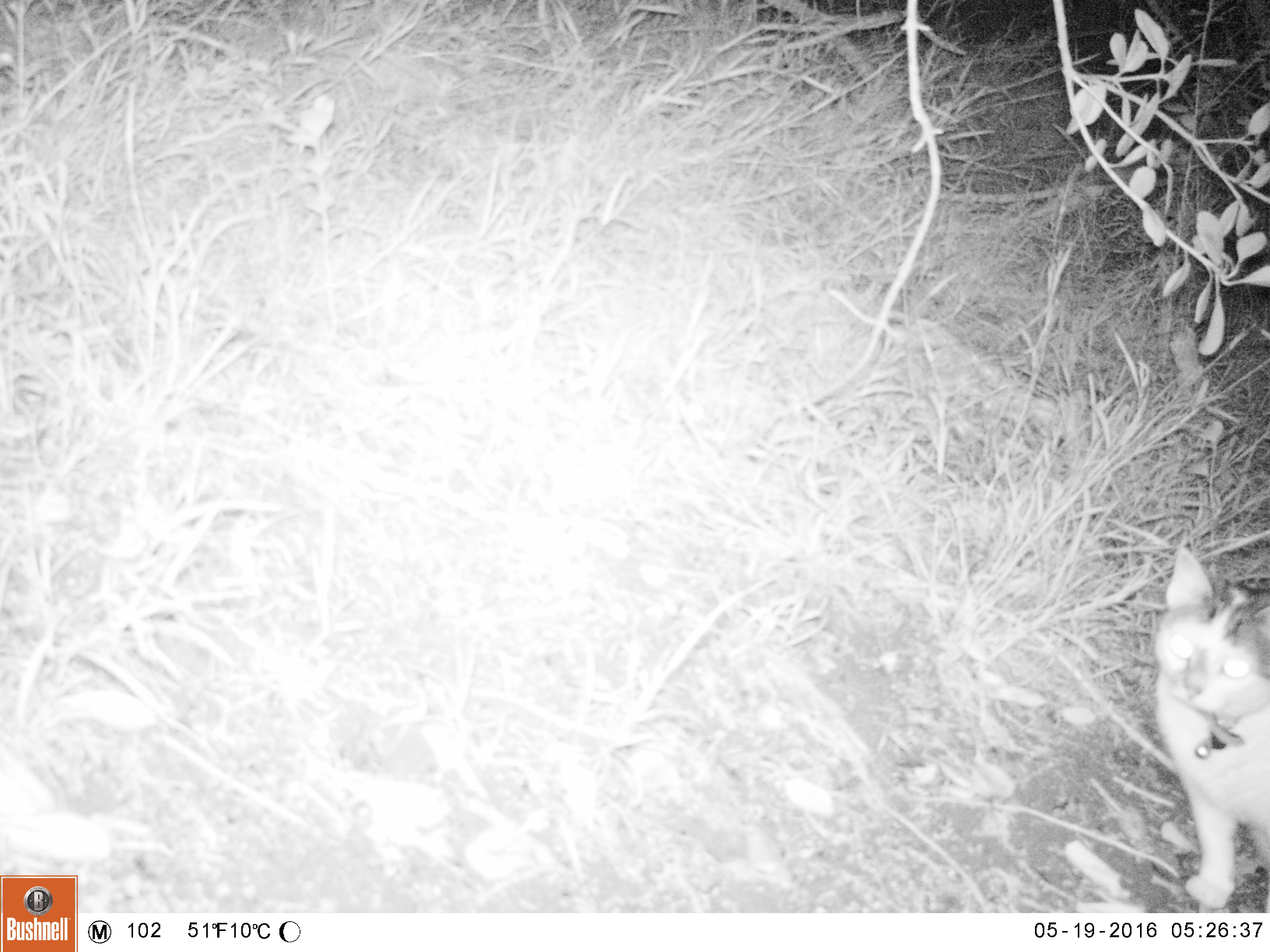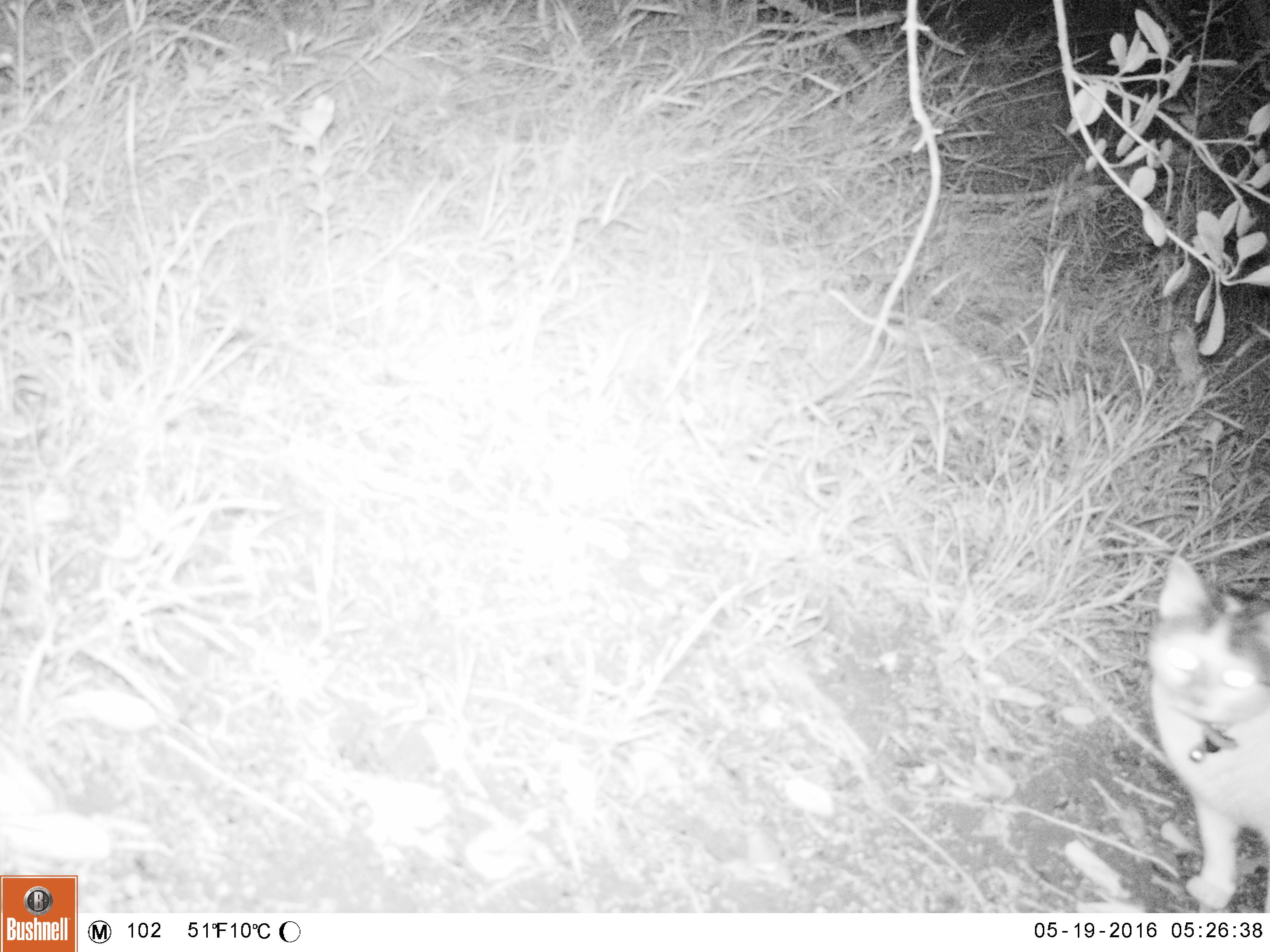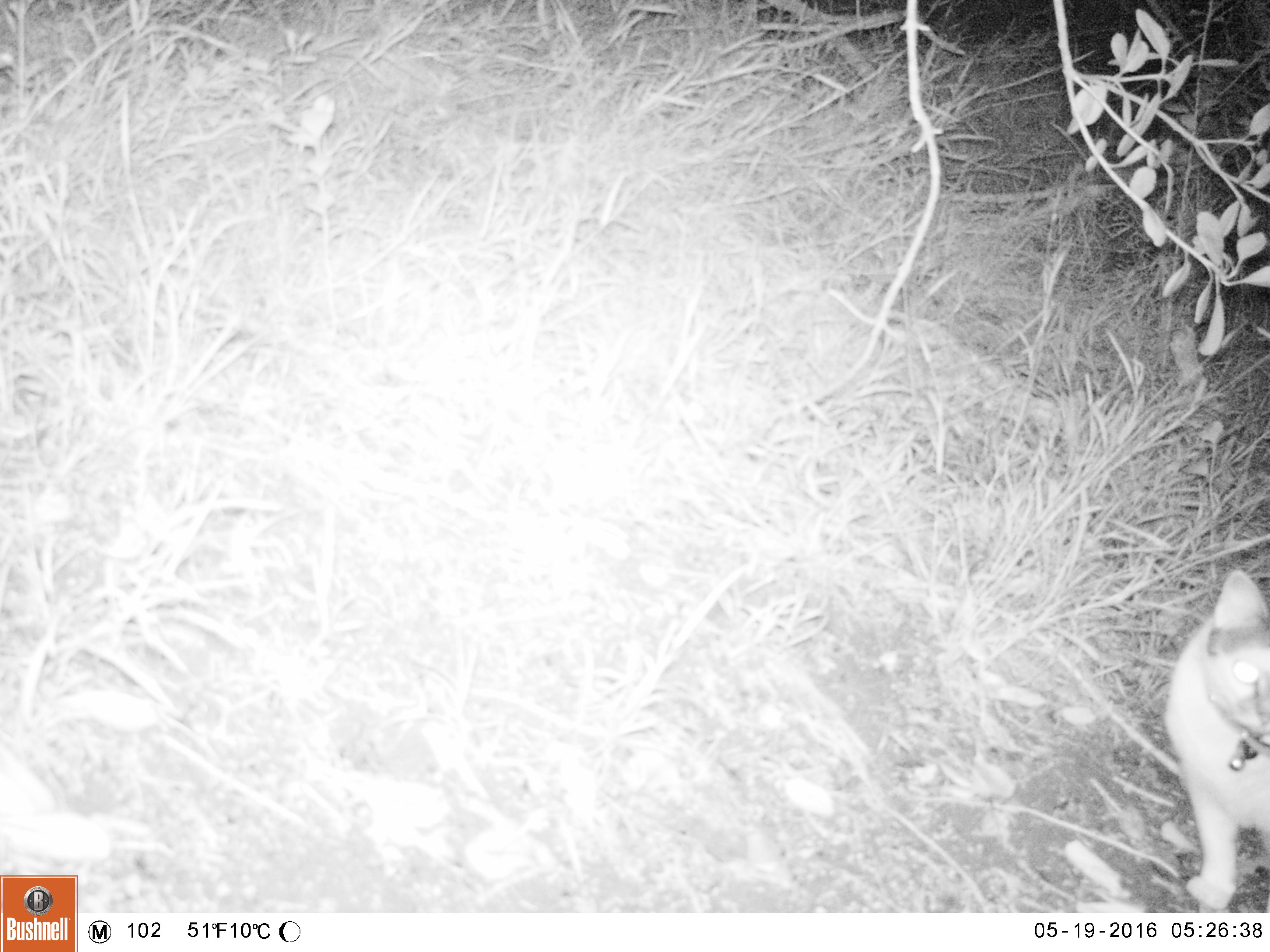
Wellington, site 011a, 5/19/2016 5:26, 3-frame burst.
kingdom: Animalia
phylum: Chordata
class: Mammalia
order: Carnivora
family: Felidae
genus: Felis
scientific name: Felis catus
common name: cat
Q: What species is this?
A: Cat (Felis catus).